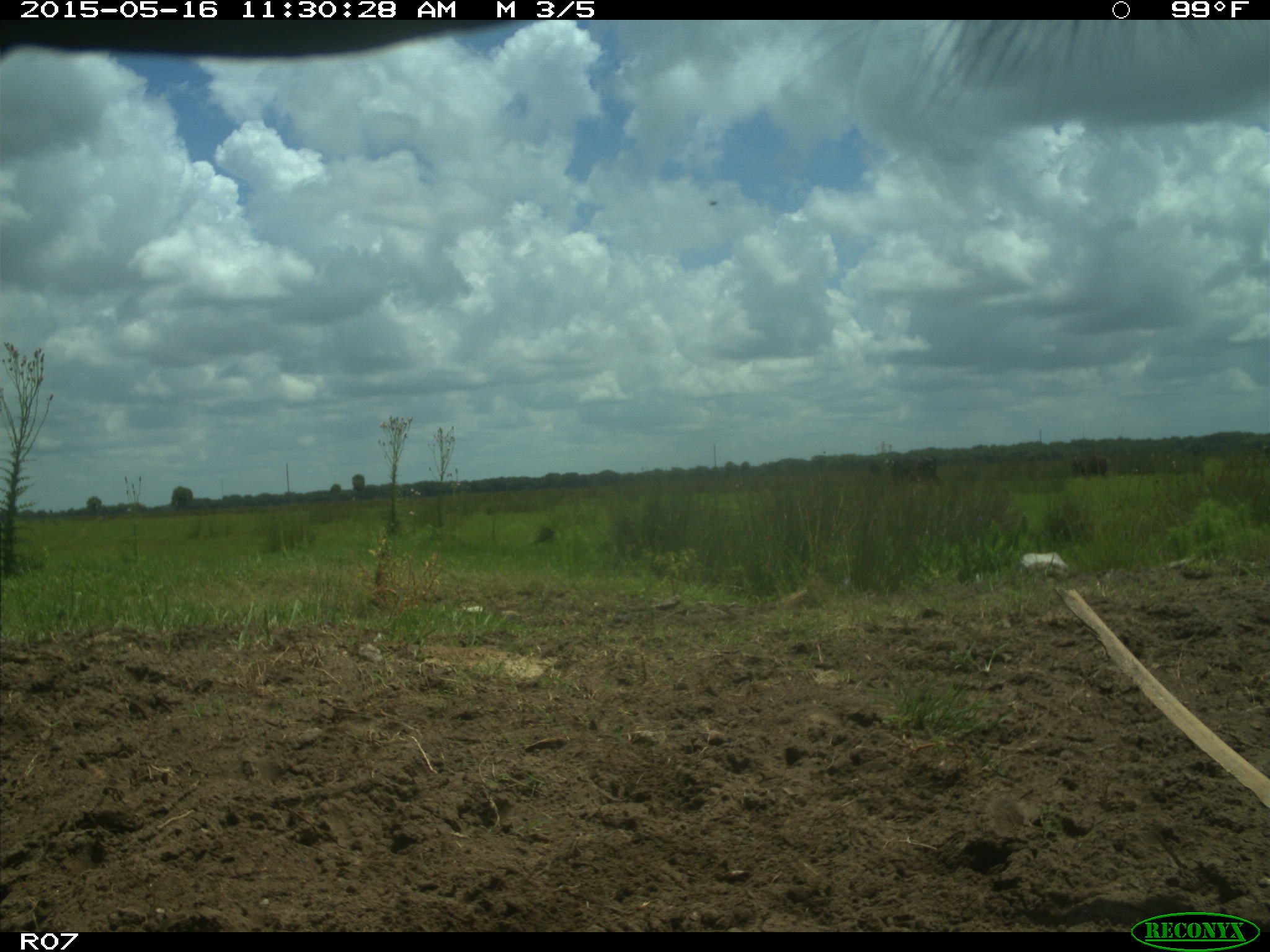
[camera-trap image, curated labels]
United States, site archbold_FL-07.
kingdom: Animalia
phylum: Chordata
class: Mammalia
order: Artiodactyla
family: Bovidae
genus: Bos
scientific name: Bos taurus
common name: domestic cow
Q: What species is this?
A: Bos taurus (domestic cow).